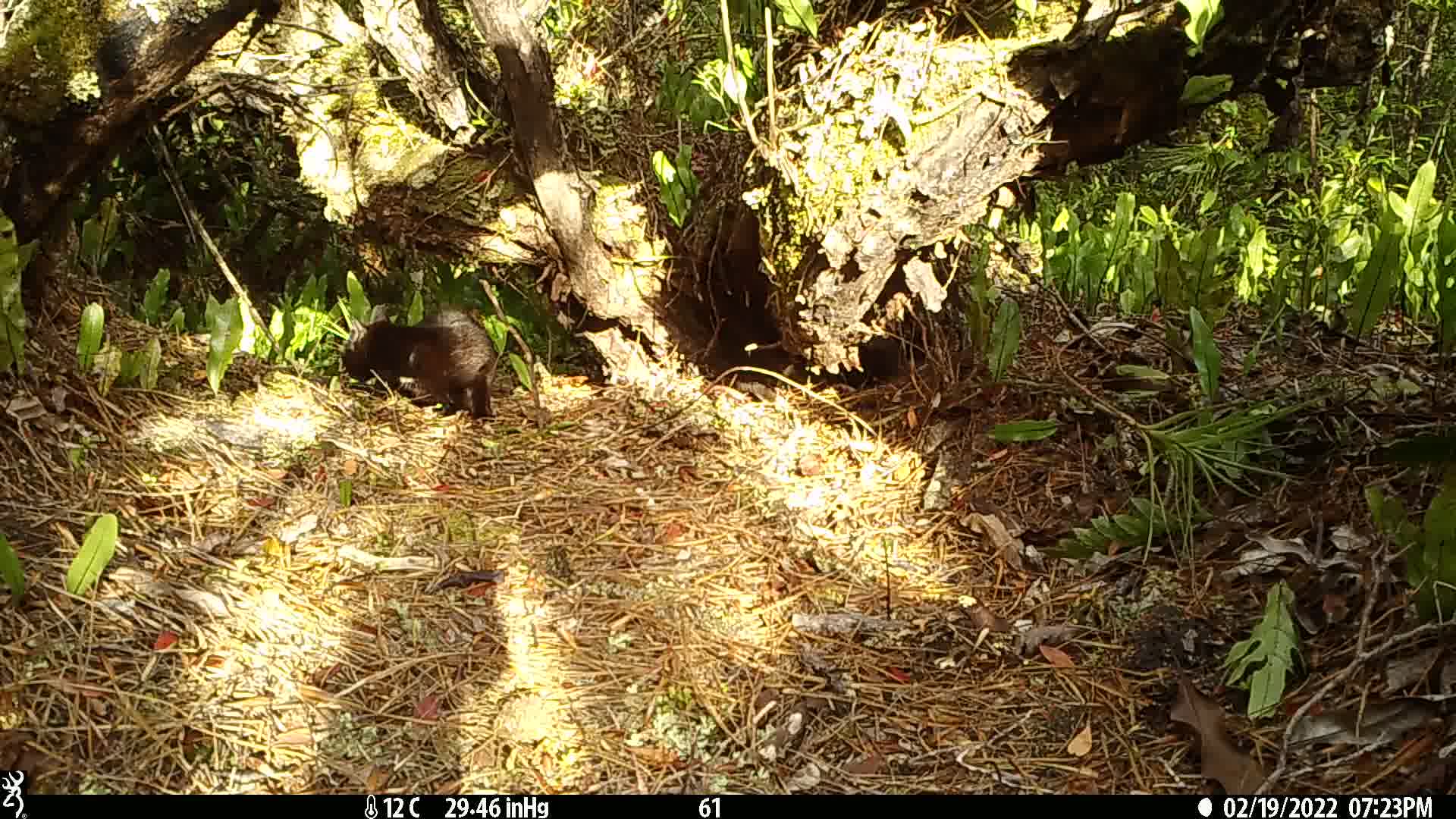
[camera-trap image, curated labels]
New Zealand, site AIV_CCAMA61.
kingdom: Animalia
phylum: Chordata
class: Mammalia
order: Carnivora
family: Felidae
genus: Felis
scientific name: Felis catus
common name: domestic cat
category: cat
Cat (domestic cat) (Felis catus).